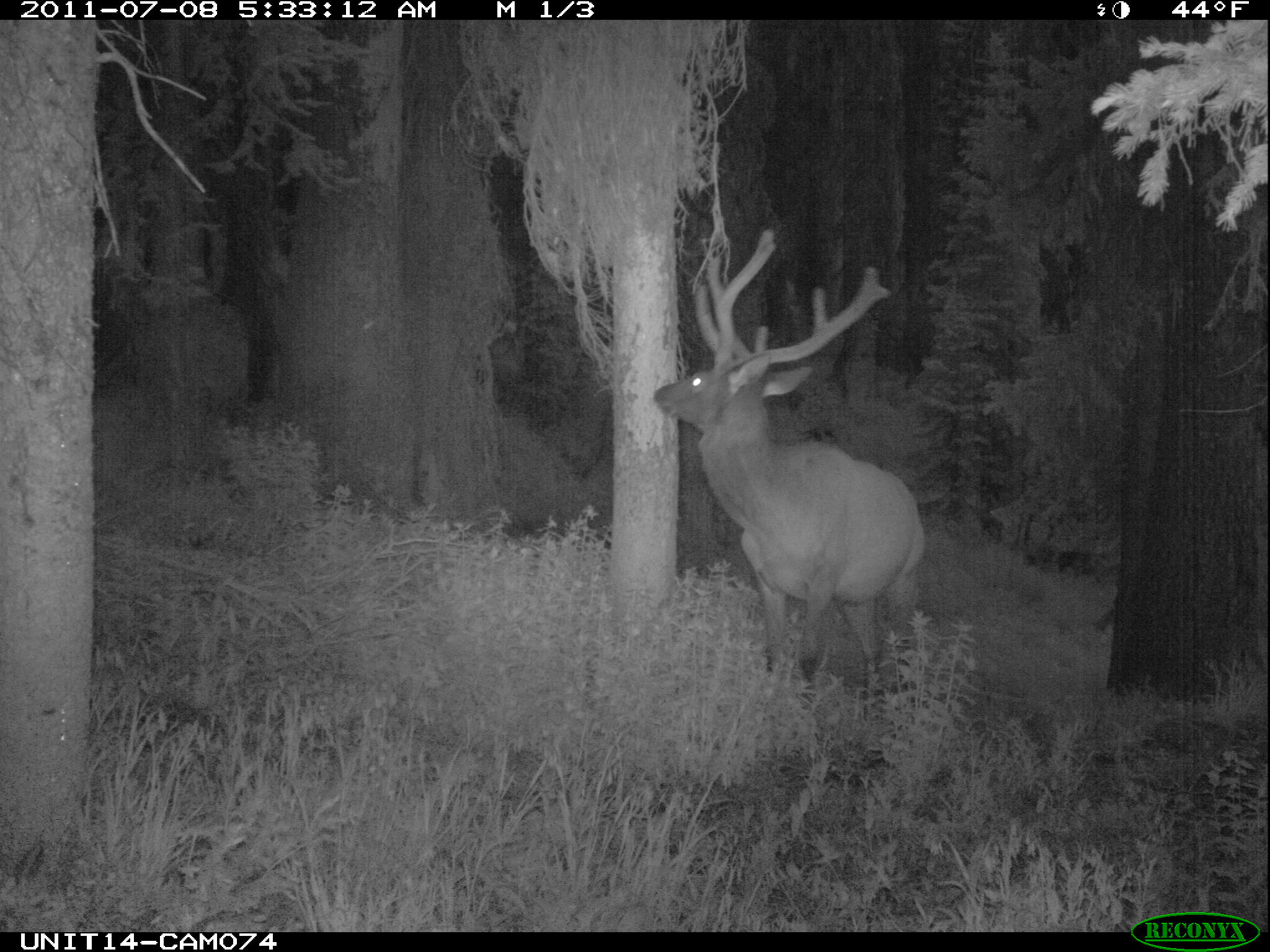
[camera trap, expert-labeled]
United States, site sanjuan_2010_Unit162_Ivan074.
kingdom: Animalia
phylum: Chordata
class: Mammalia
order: Artiodactyla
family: Cervidae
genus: Cervus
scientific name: Cervus elaphus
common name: red deer